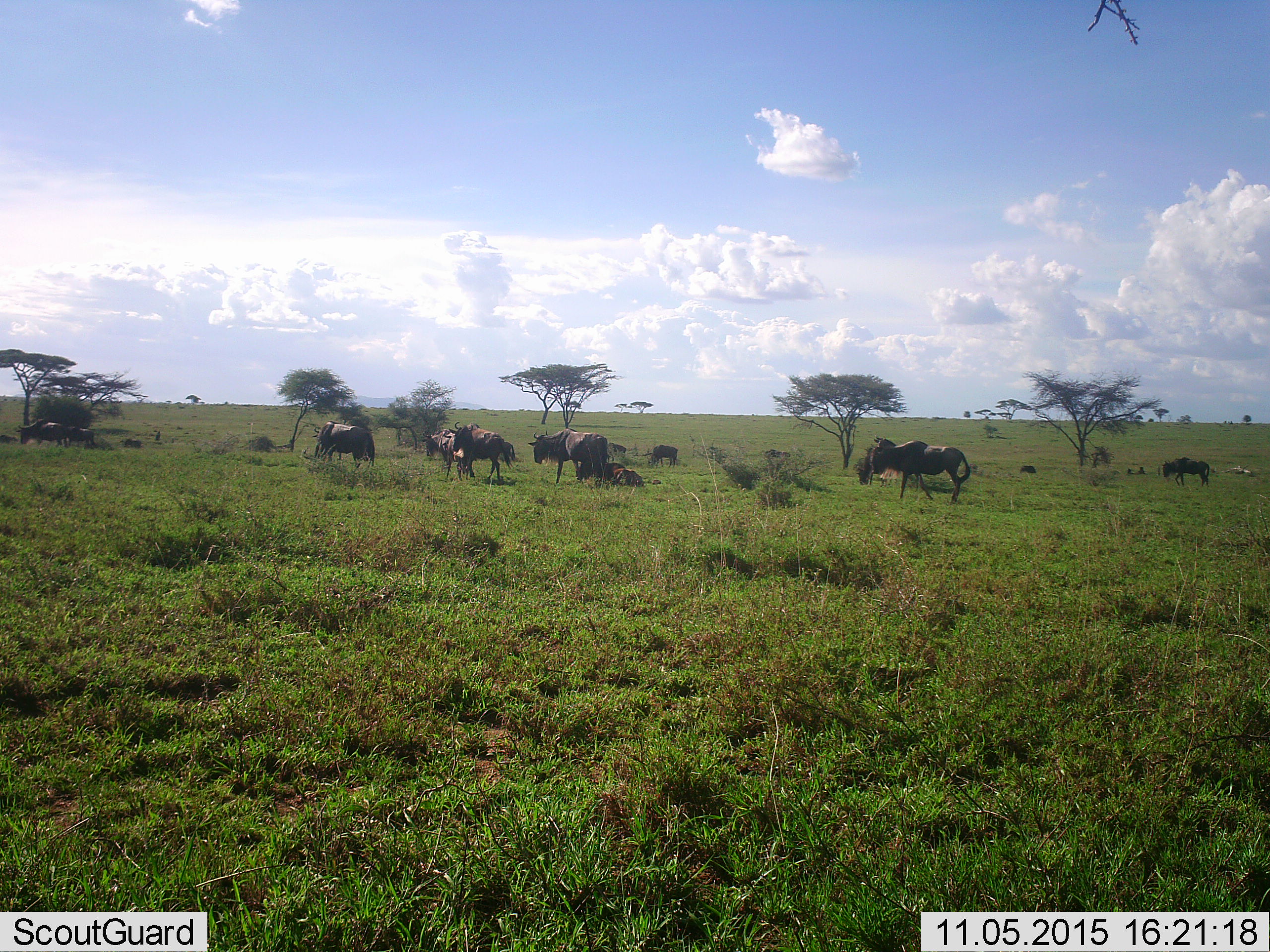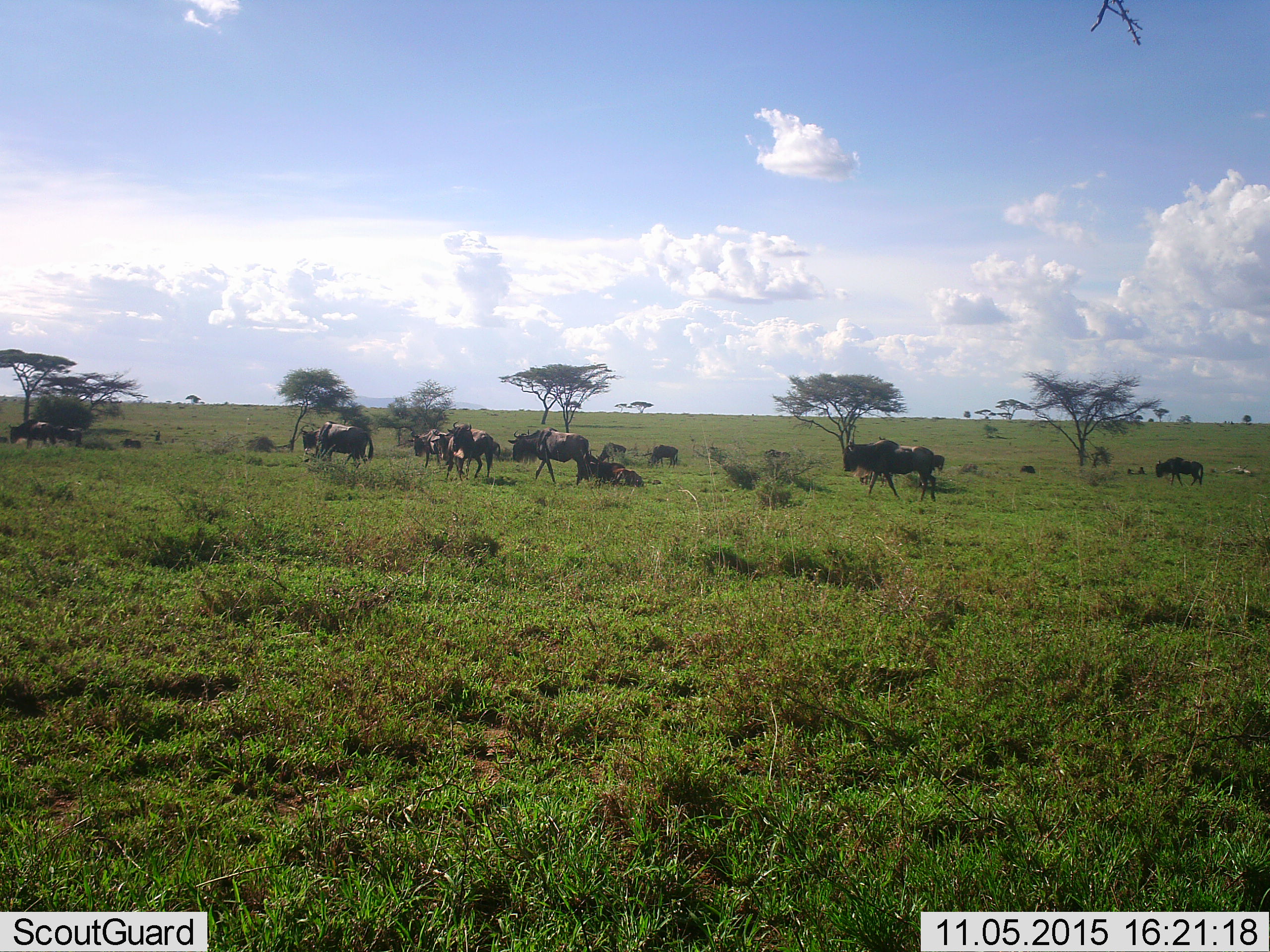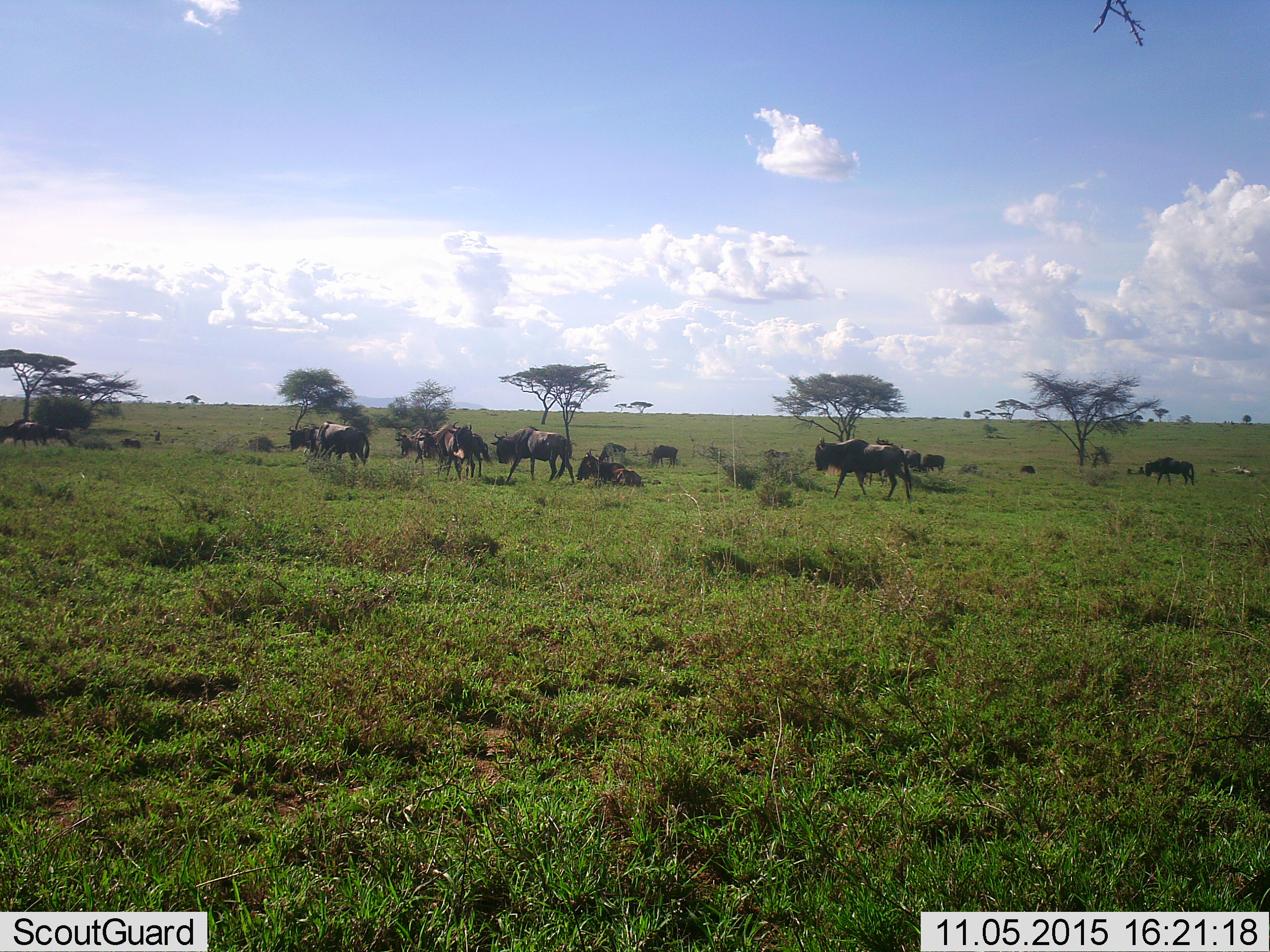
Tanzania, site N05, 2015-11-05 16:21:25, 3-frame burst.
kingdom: Animalia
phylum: Chordata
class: Mammalia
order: Artiodactyla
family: Bovidae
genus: Connochaetes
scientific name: Connochaetes taurinus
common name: blue wildebeest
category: wildebeest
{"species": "wildebeest (blue wildebeest) (Connochaetes taurinus)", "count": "11-50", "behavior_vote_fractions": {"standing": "75%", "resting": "62%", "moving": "100%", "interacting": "0%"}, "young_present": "12%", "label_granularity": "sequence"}